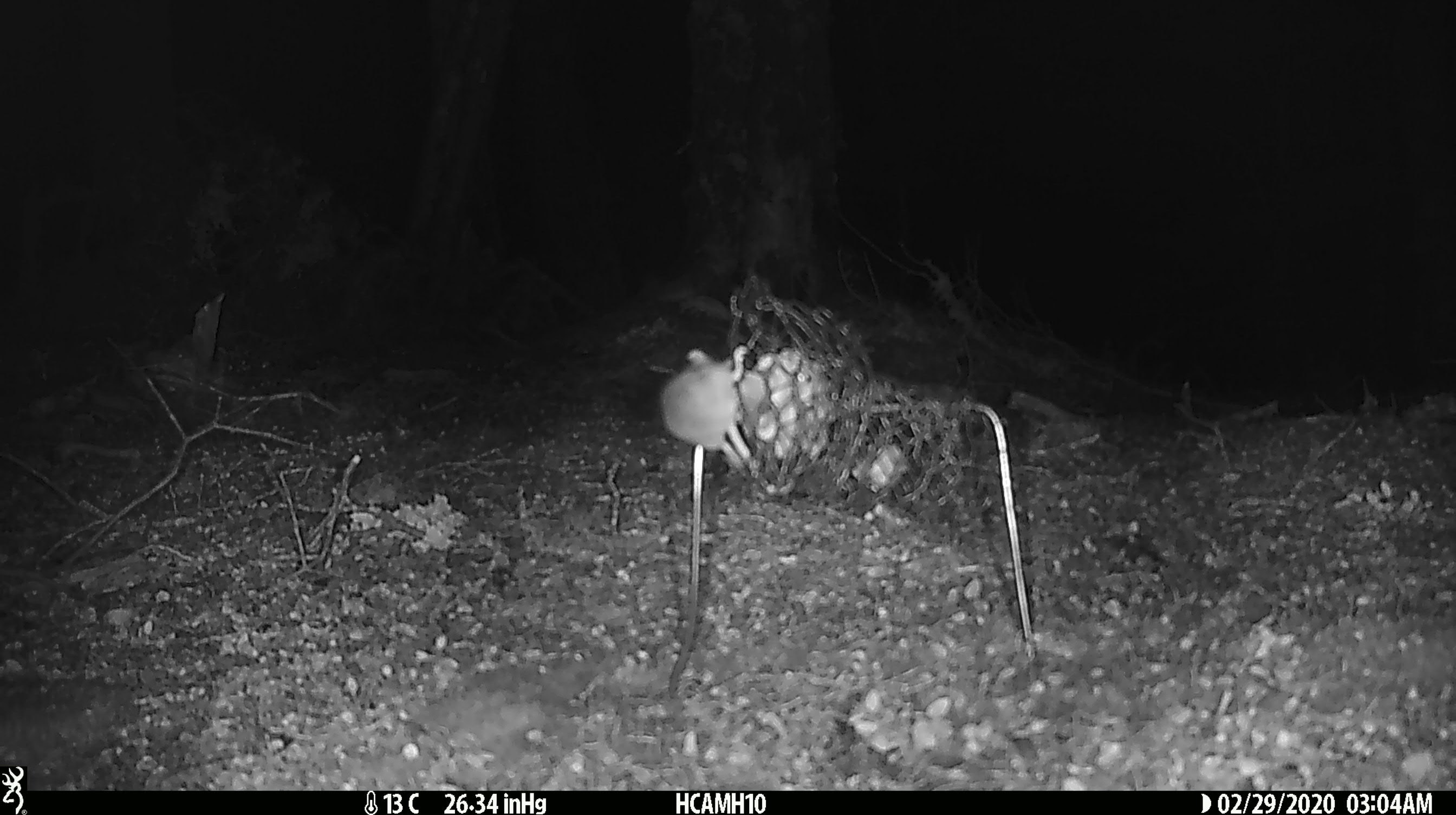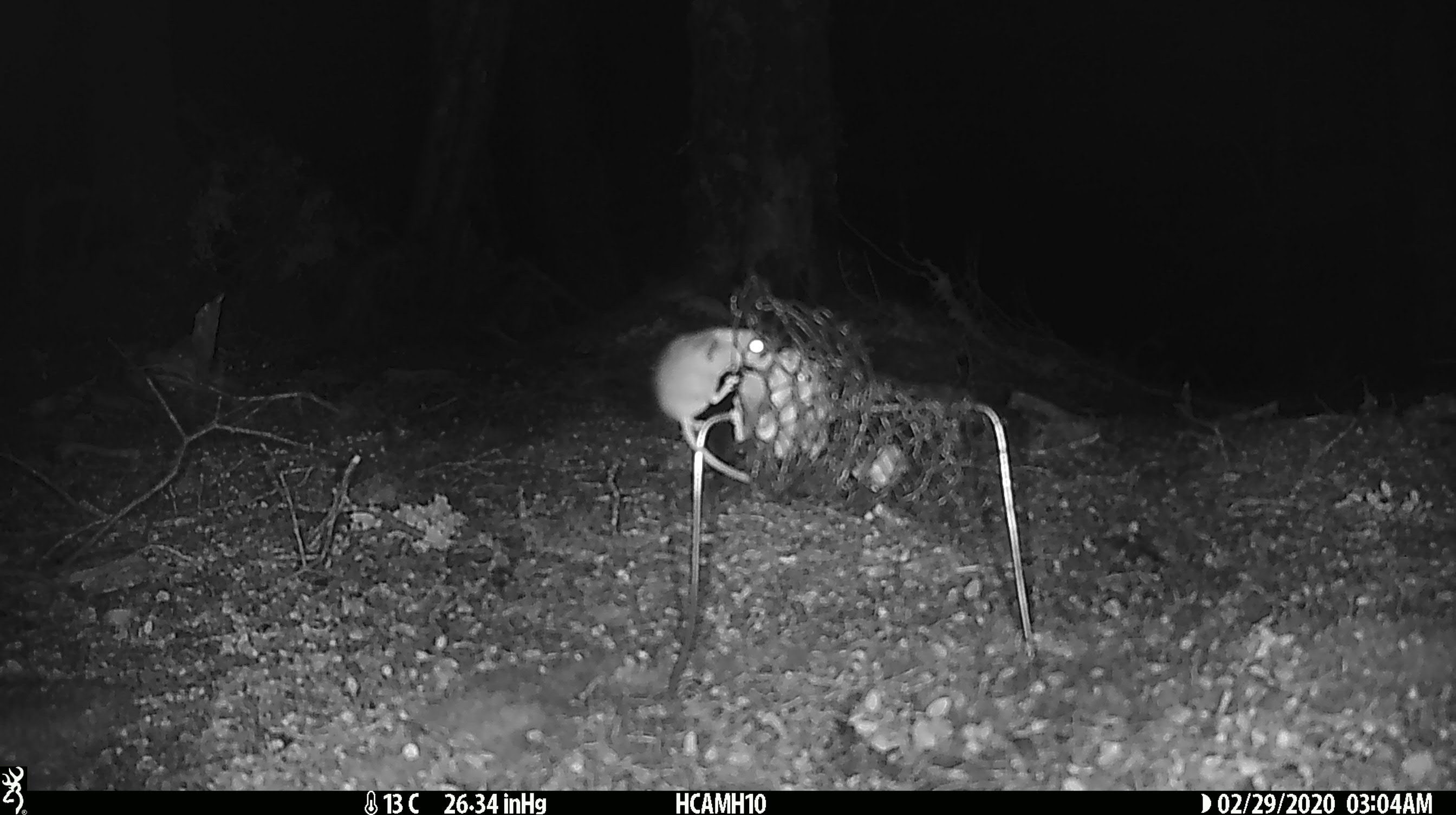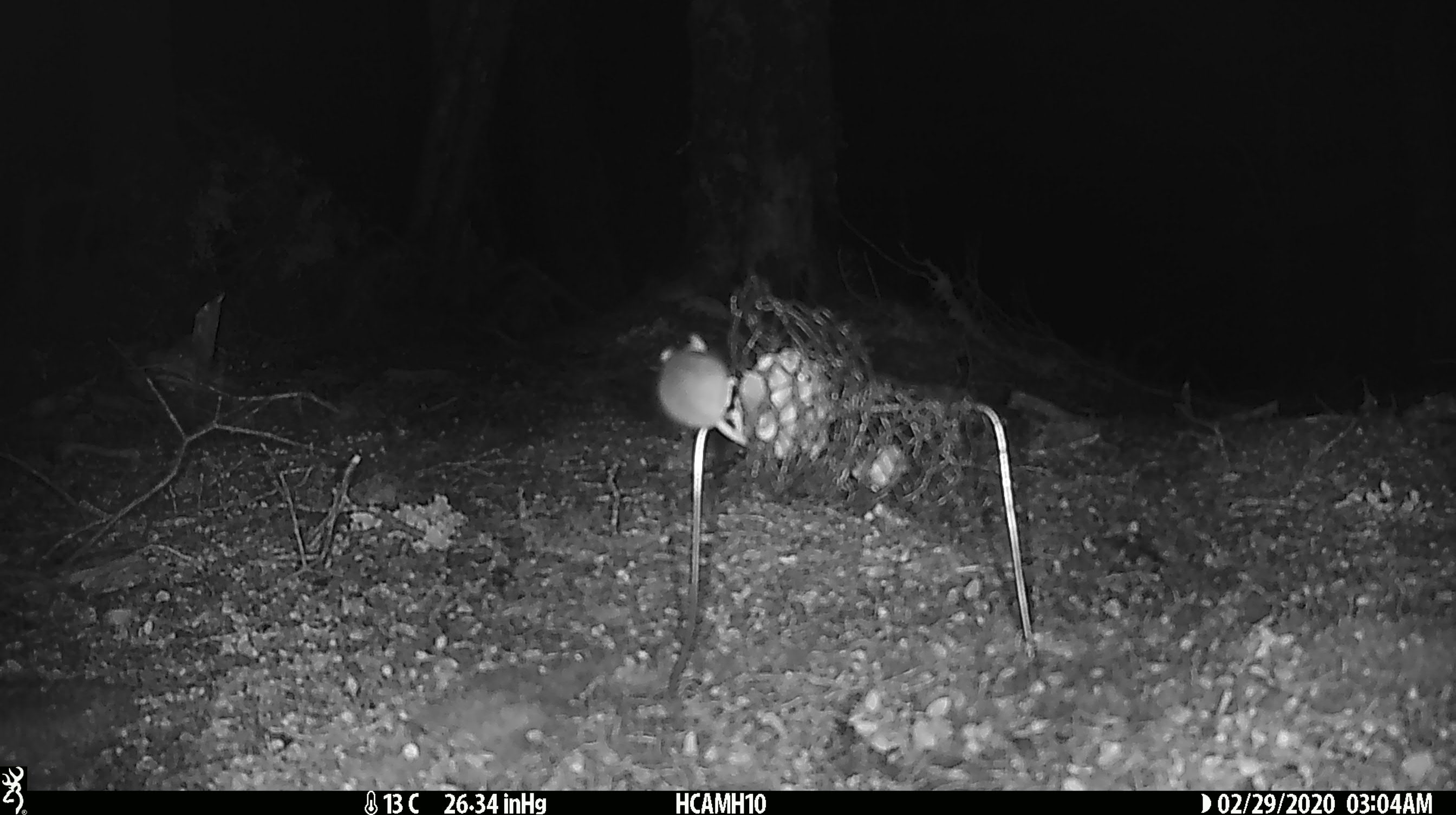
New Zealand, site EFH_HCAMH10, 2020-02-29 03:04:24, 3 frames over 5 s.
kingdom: Animalia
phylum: Chordata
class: Mammalia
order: Rodentia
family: Muridae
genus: Mus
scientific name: Mus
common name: mouse